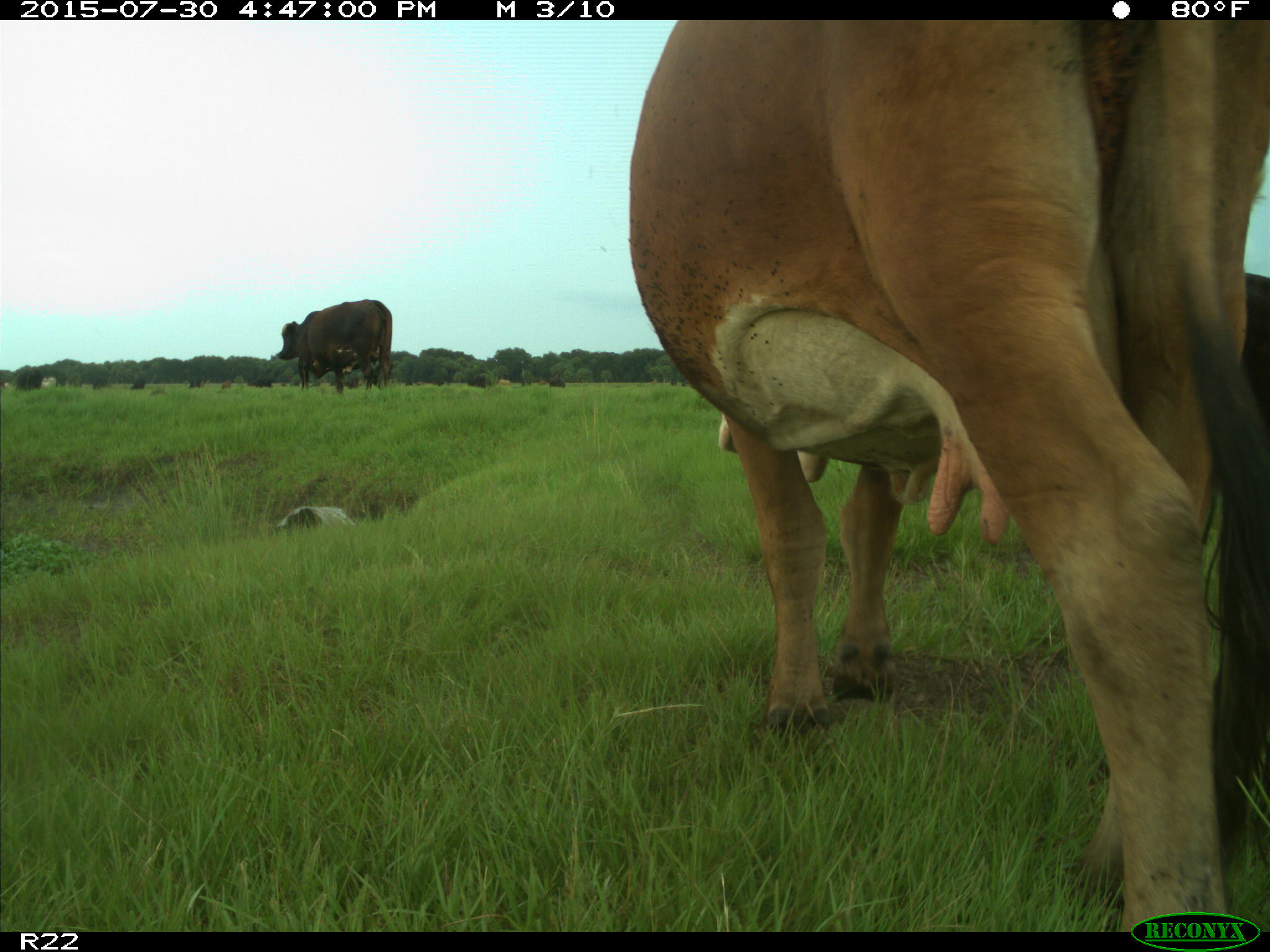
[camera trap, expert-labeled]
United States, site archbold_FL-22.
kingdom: Animalia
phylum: Chordata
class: Mammalia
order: Artiodactyla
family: Bovidae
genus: Bos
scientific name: Bos taurus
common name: domestic cow